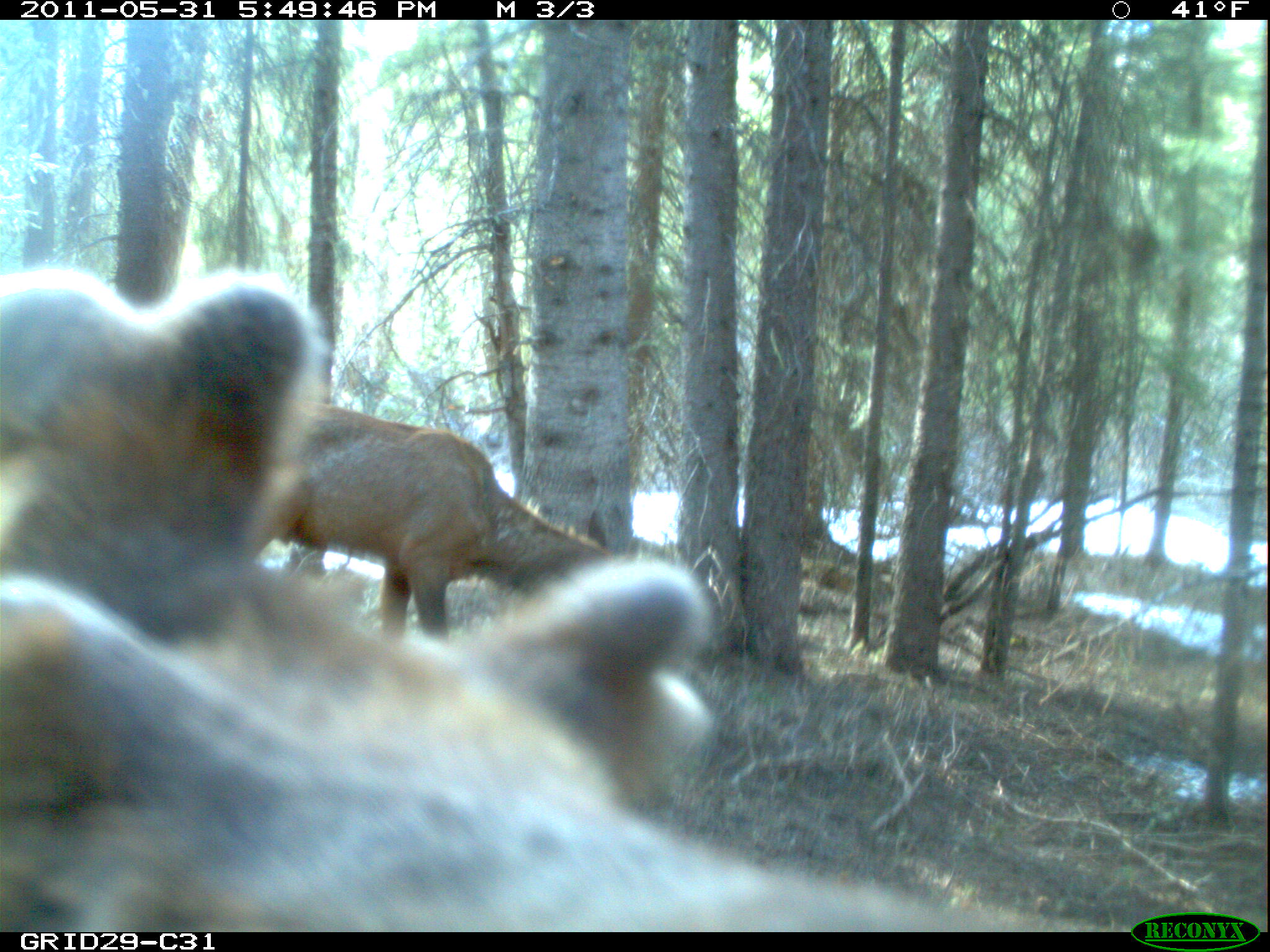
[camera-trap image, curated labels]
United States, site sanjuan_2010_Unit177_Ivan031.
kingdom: Animalia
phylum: Chordata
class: Mammalia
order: Artiodactyla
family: Cervidae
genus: Cervus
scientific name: Cervus elaphus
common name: red deer